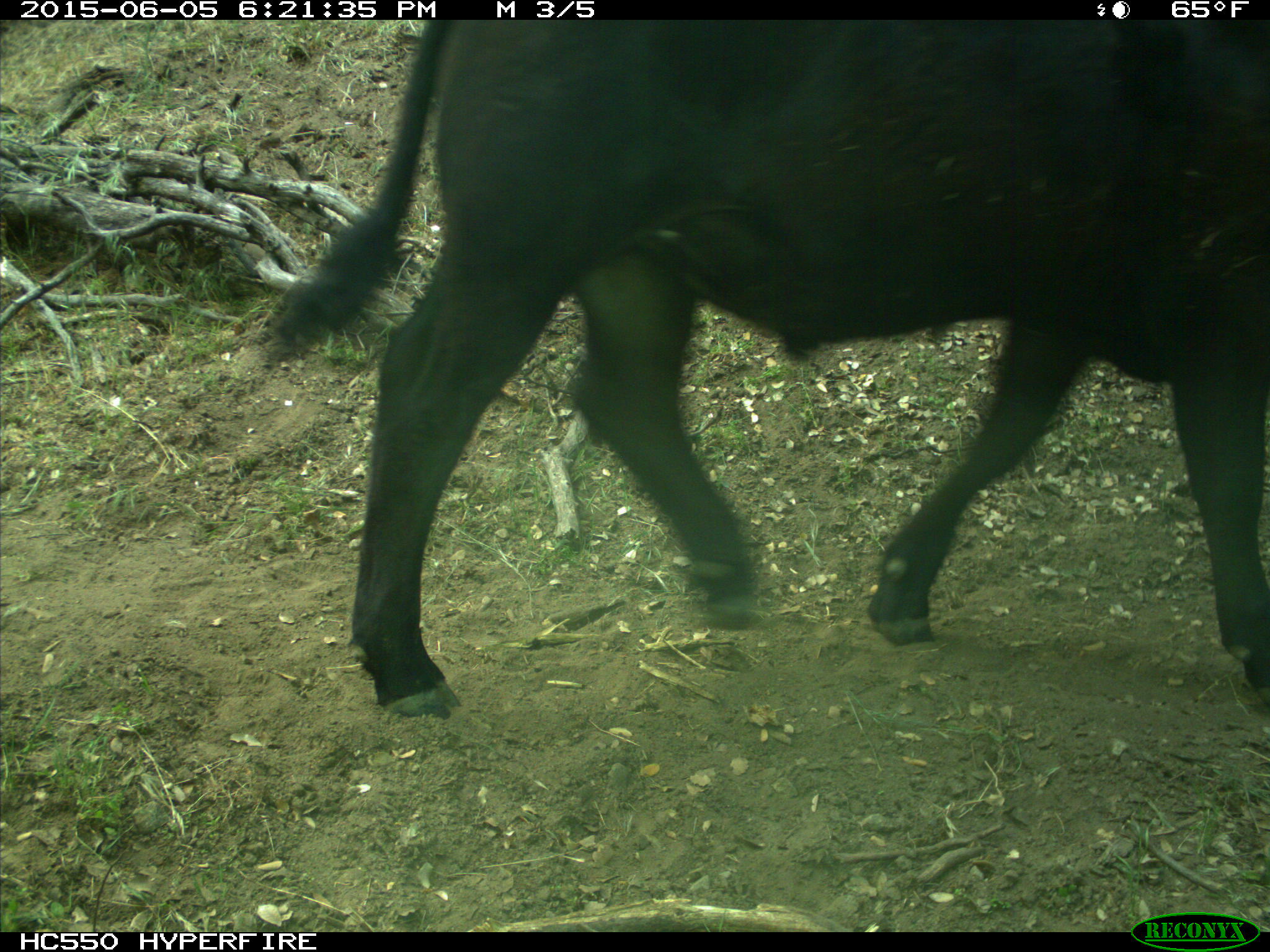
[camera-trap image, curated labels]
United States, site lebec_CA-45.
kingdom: Animalia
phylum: Chordata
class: Mammalia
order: Artiodactyla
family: Bovidae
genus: Bos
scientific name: Bos taurus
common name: domestic cow